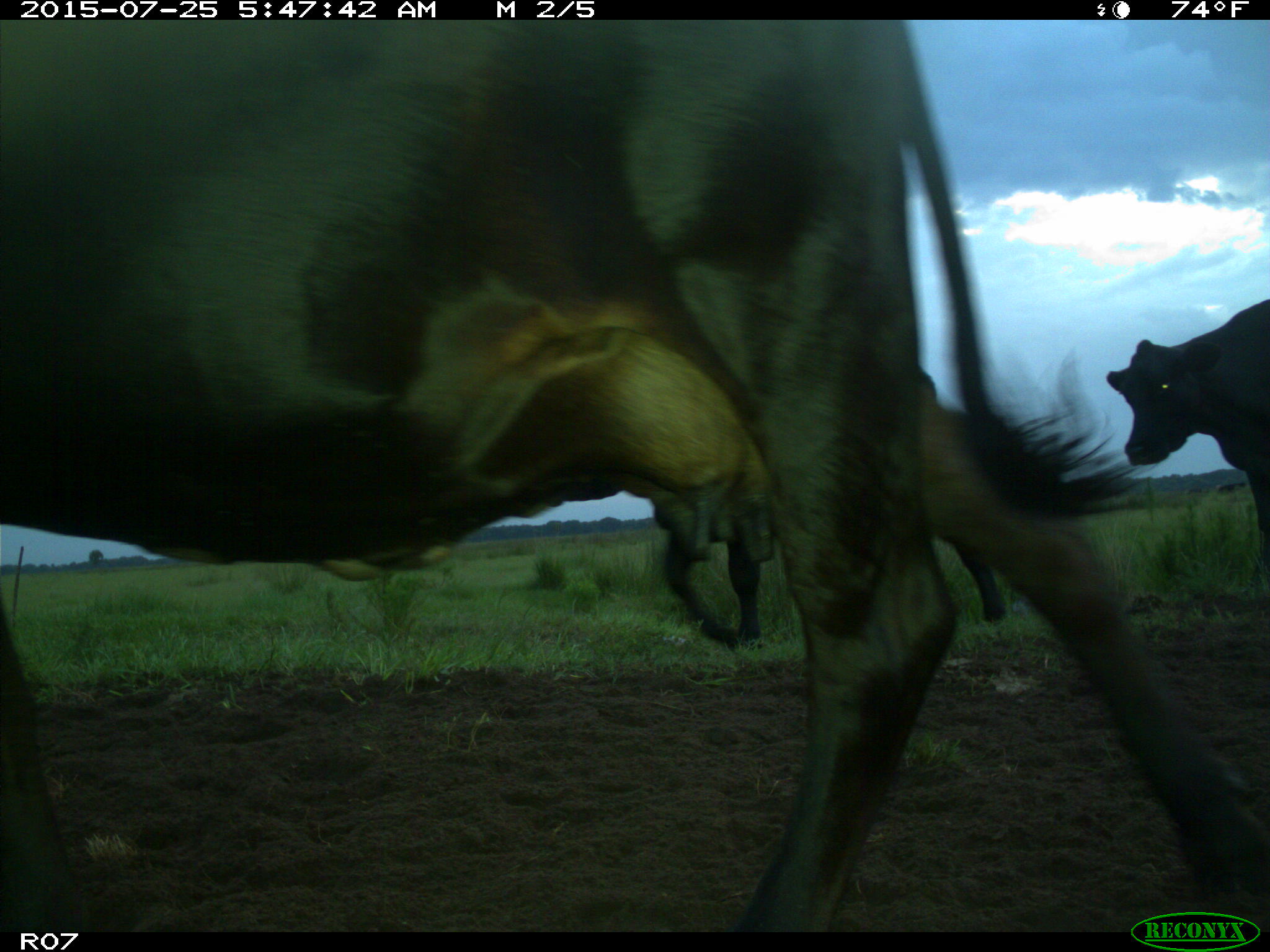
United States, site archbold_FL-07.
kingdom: Animalia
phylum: Chordata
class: Mammalia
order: Artiodactyla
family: Bovidae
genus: Bos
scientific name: Bos taurus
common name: domestic cow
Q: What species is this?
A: Bos taurus (domestic cow).